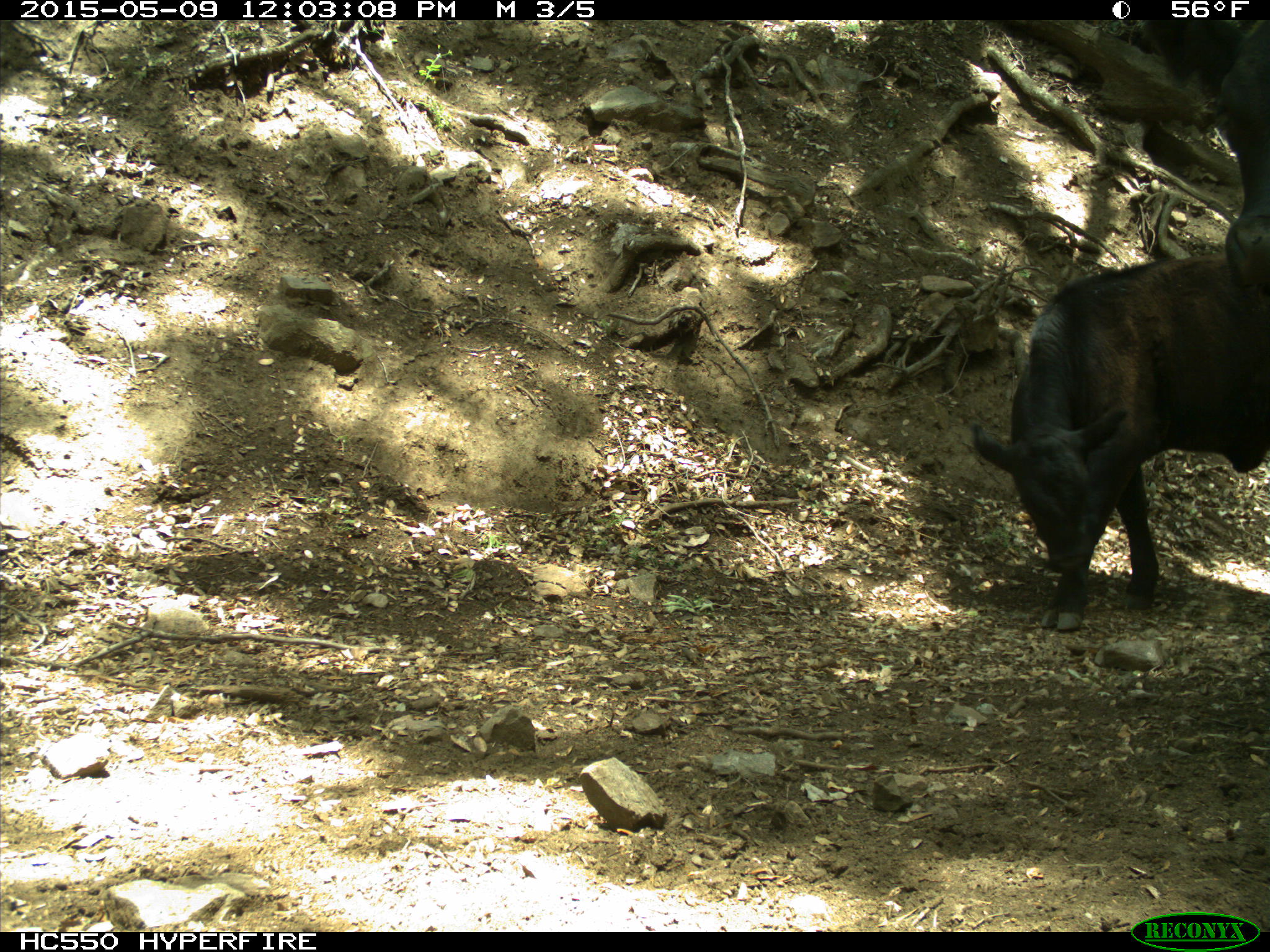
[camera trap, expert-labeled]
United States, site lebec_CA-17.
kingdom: Animalia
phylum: Chordata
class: Mammalia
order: Artiodactyla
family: Bovidae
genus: Bos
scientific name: Bos taurus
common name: domestic cow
Bos taurus (domestic cow).